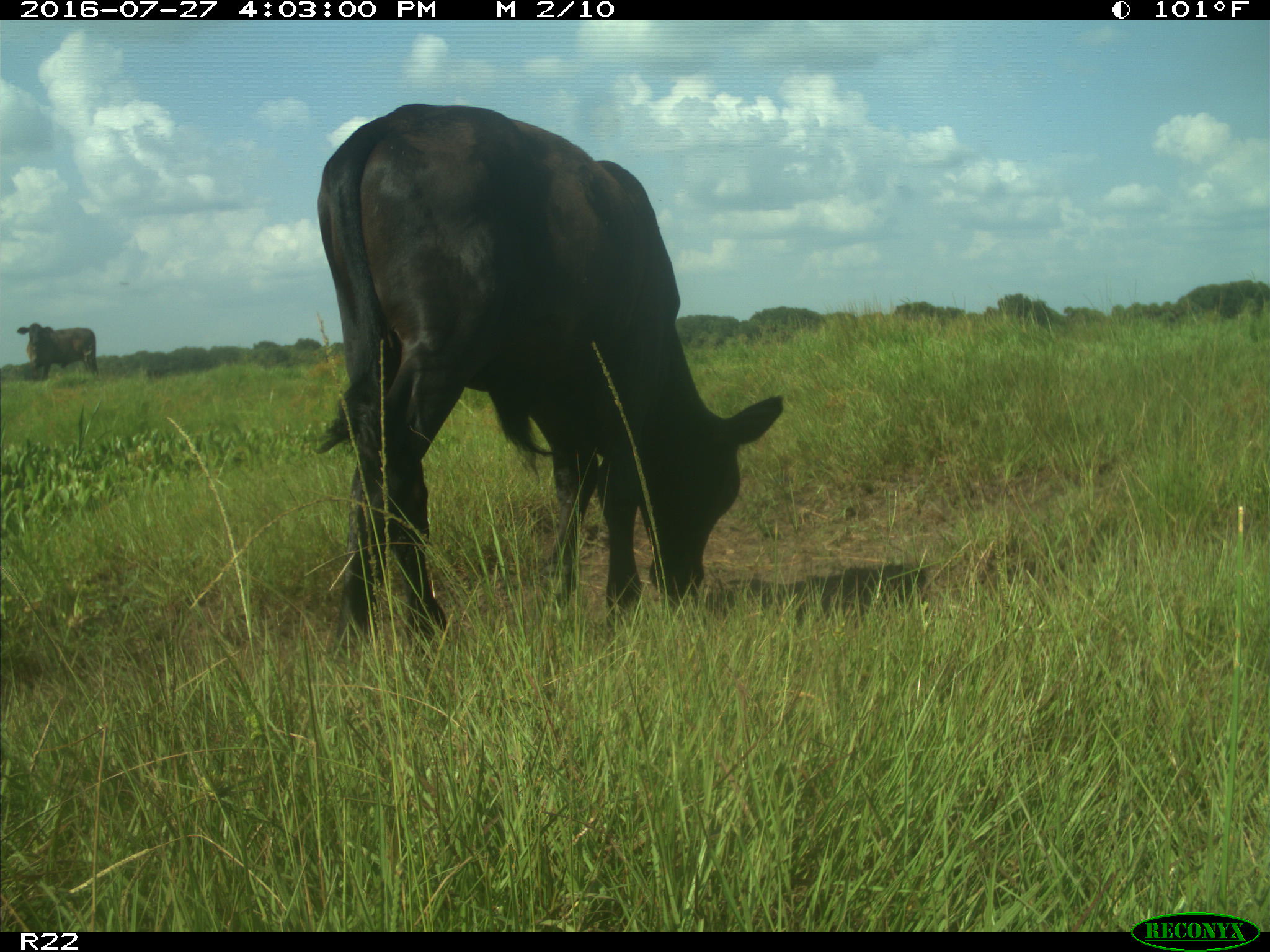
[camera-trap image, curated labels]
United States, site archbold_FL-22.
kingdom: Animalia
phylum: Chordata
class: Mammalia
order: Artiodactyla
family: Bovidae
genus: Bos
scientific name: Bos taurus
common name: domestic cow